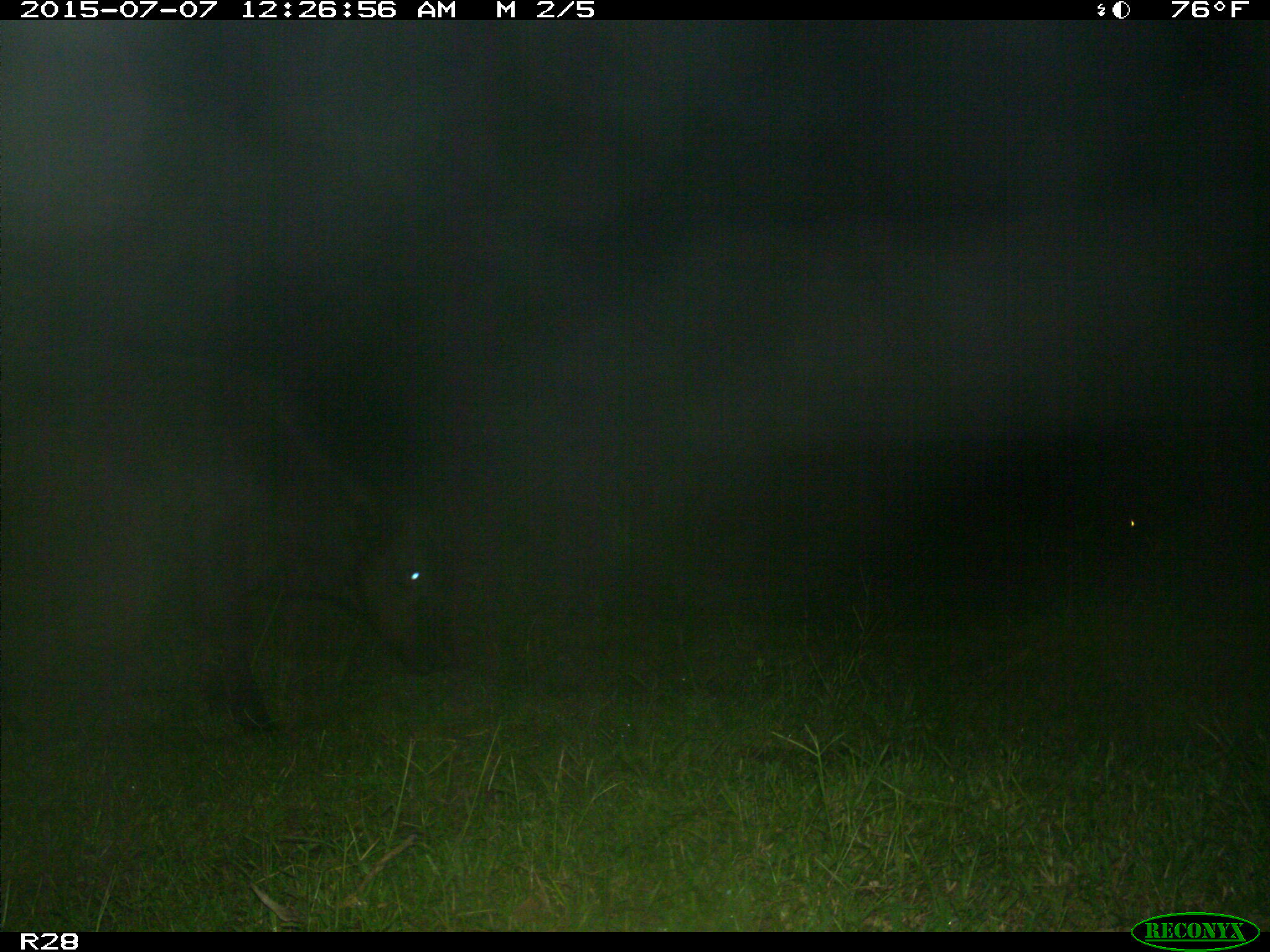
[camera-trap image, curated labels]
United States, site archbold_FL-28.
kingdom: Animalia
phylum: Chordata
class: Mammalia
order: Artiodactyla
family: Bovidae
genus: Bos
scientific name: Bos taurus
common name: domestic cow